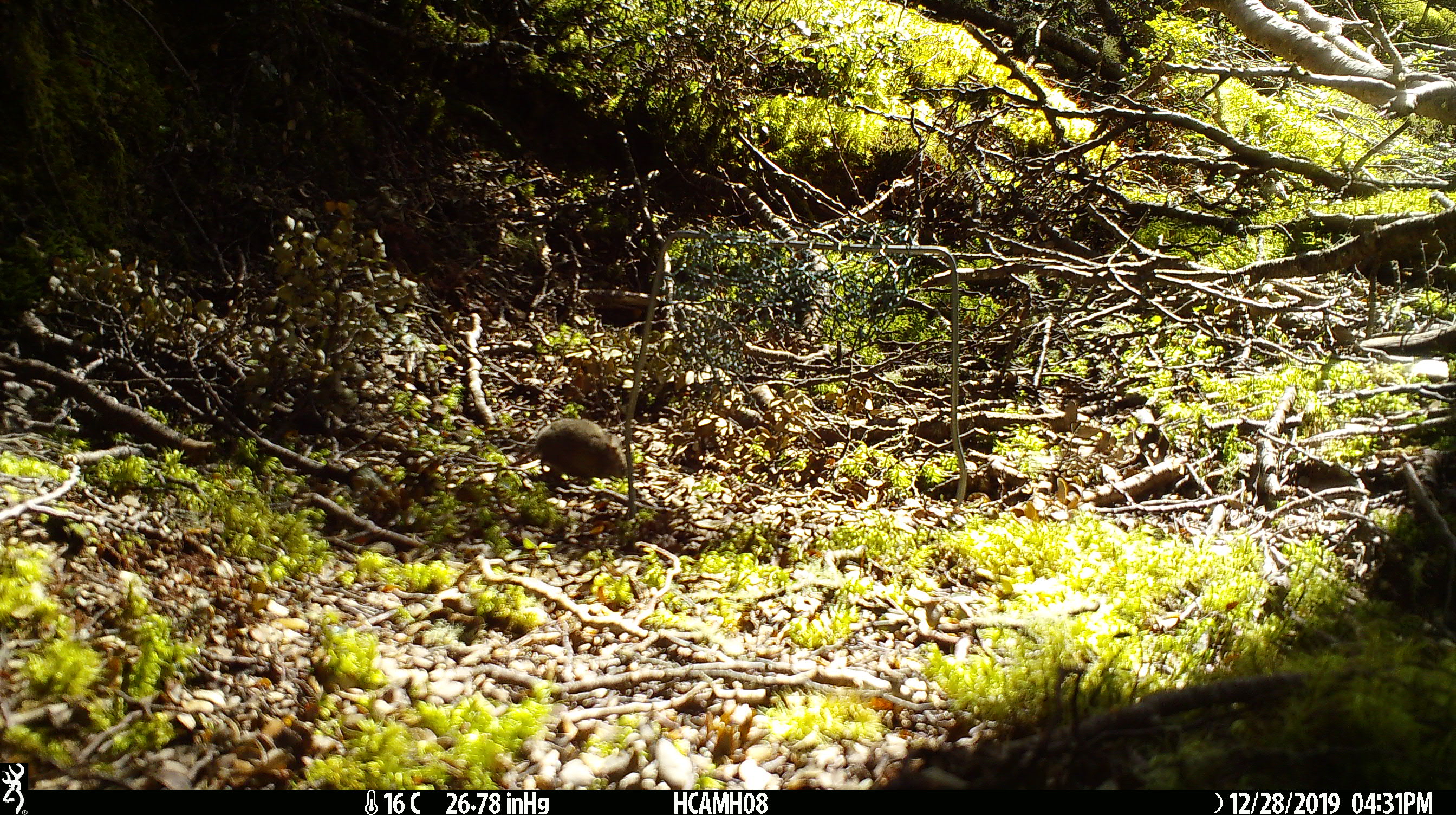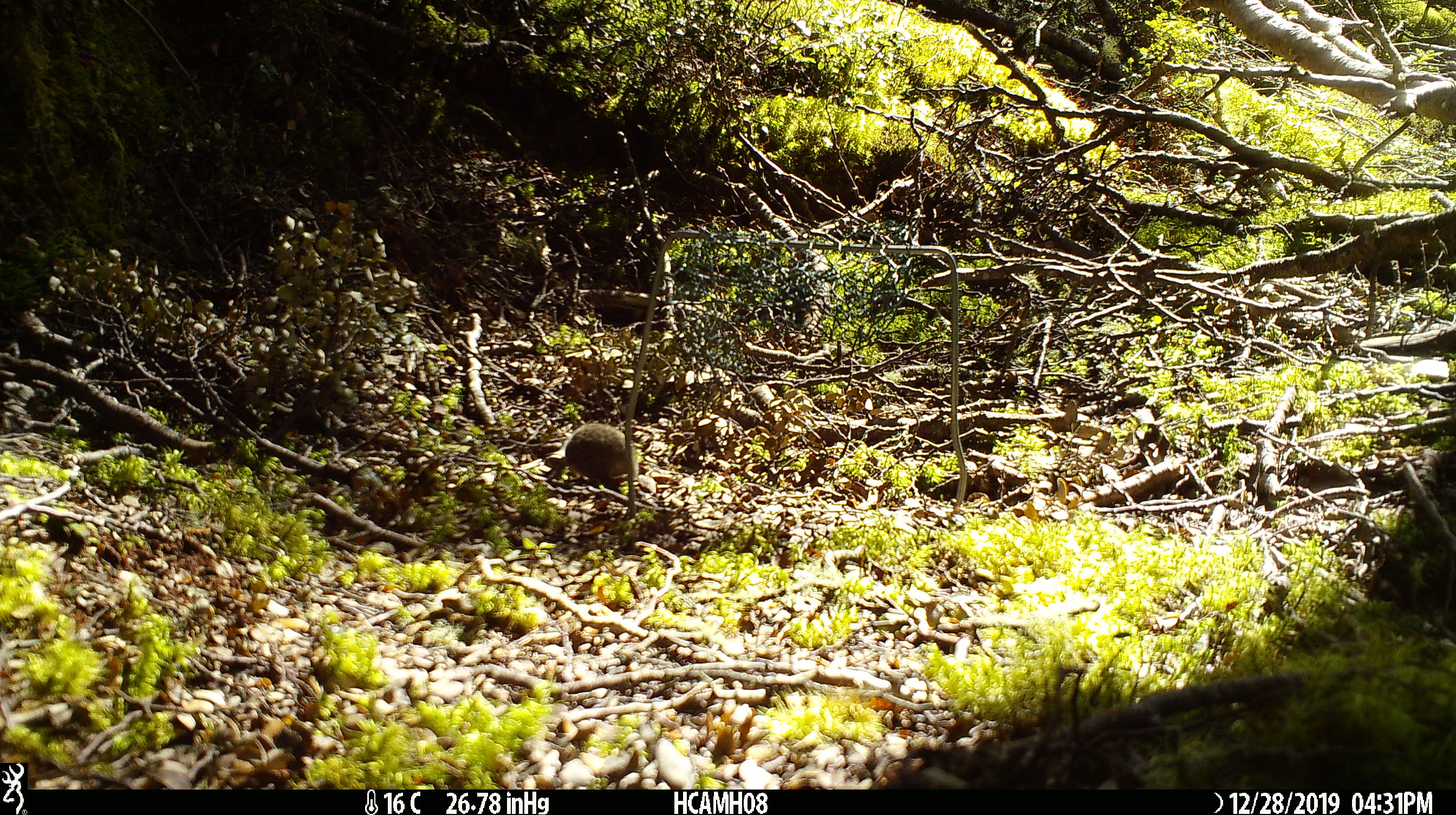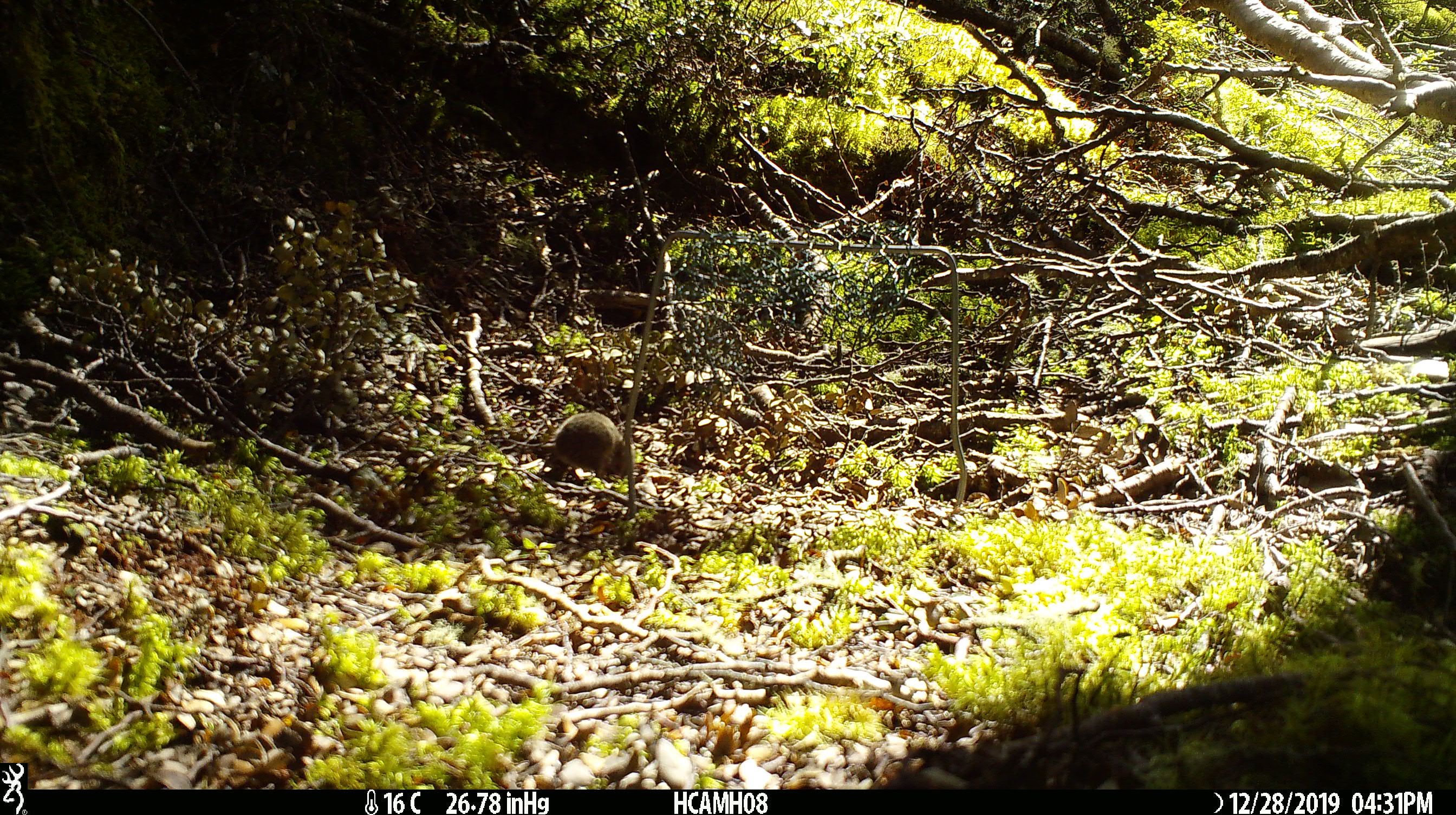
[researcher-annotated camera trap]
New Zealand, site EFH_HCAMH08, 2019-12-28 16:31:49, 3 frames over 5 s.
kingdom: Animalia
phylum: Chordata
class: Mammalia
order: Rodentia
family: Muridae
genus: Mus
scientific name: Mus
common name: mouse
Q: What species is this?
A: Mouse (Mus).